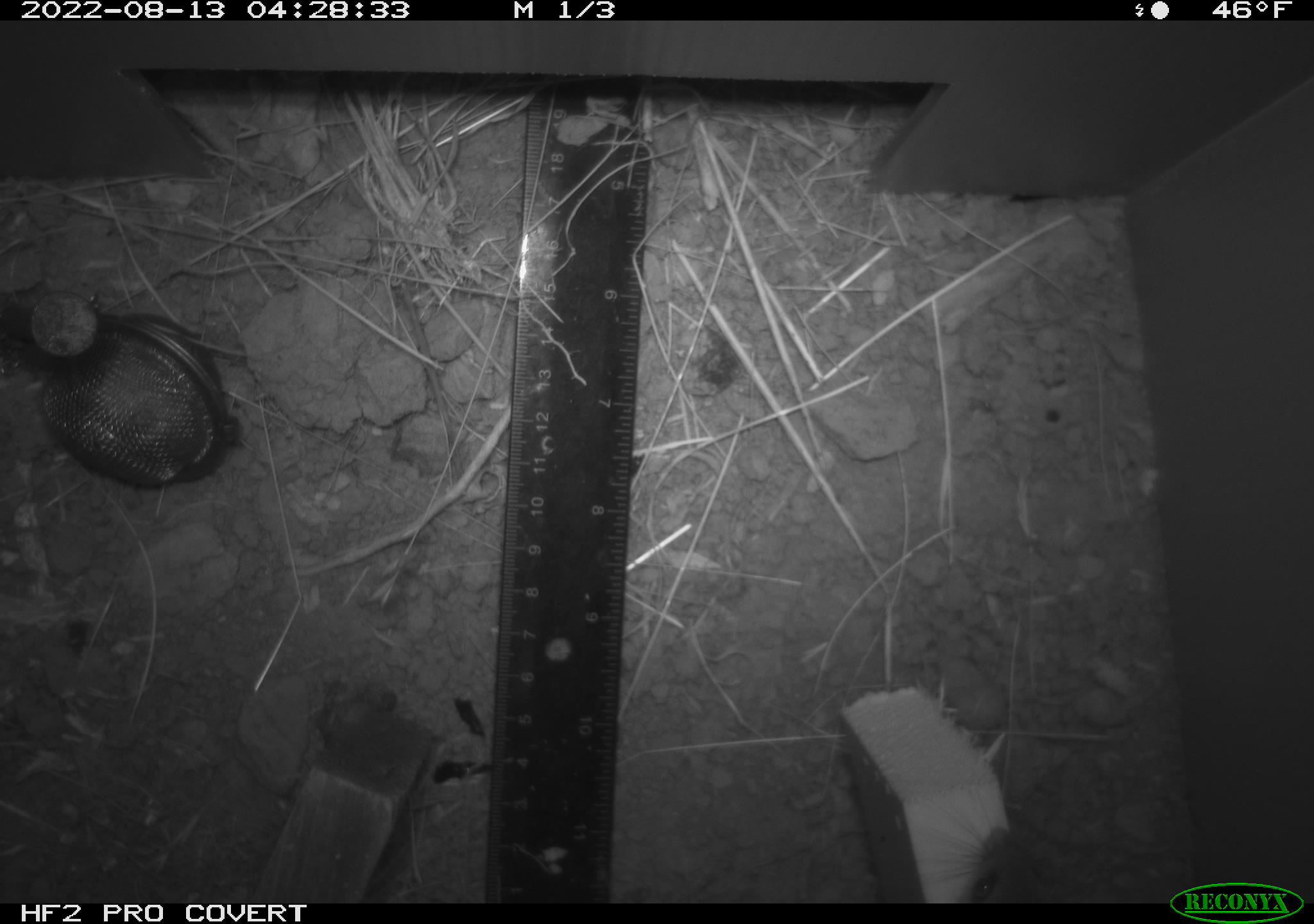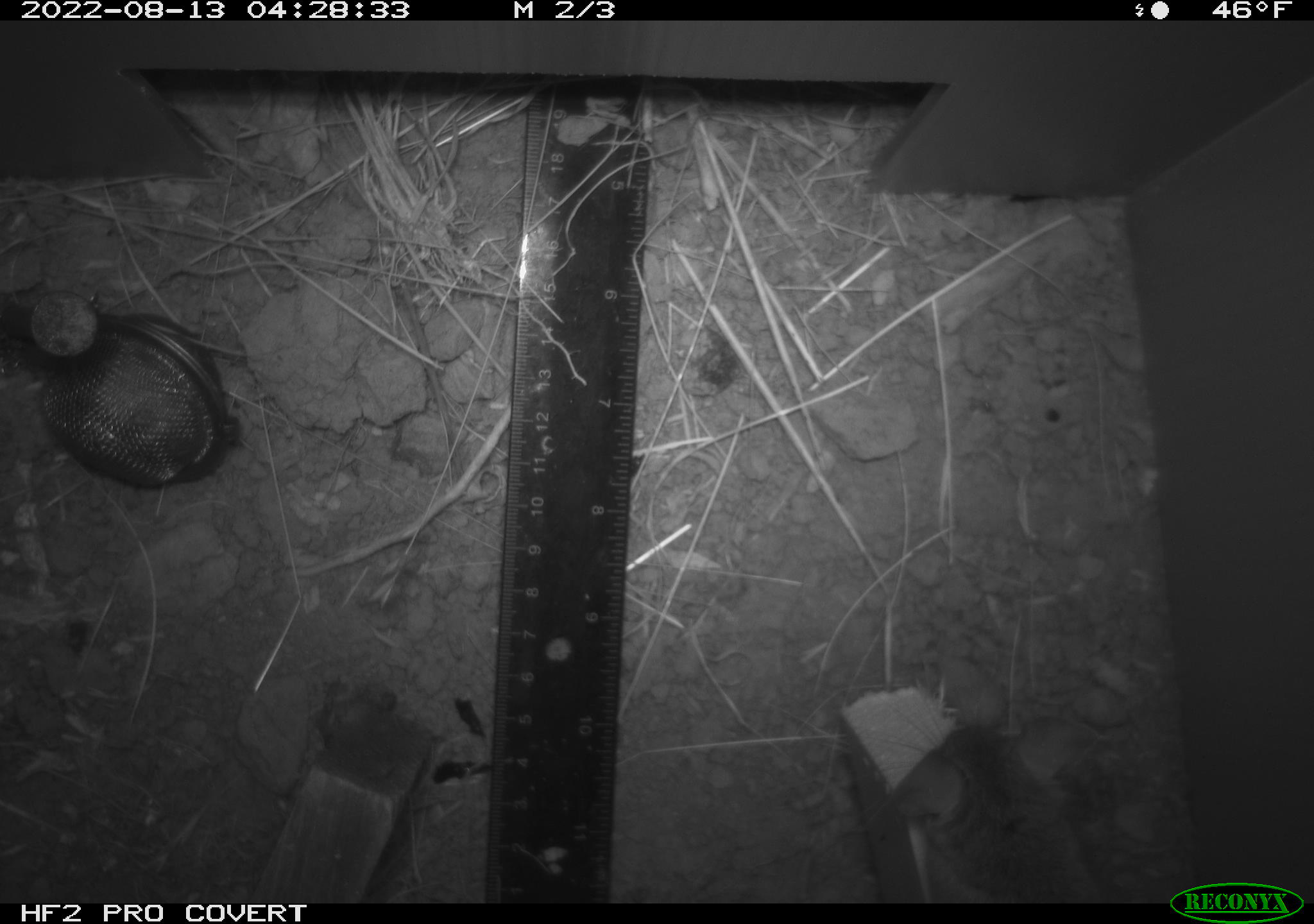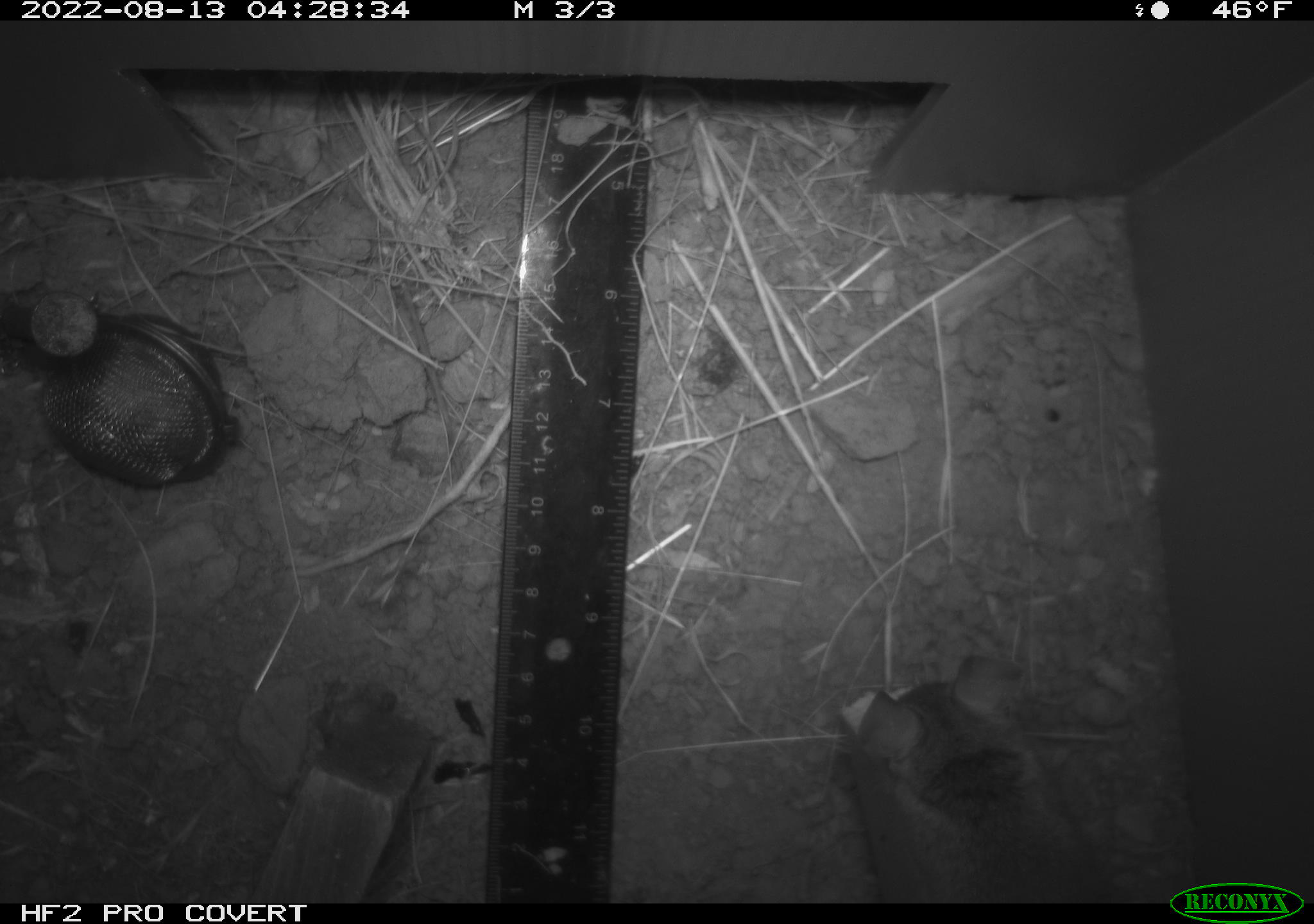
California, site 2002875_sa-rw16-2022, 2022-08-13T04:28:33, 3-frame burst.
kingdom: Animalia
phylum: Chordata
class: Mammalia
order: Rodentia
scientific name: Rodentia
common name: mouse species